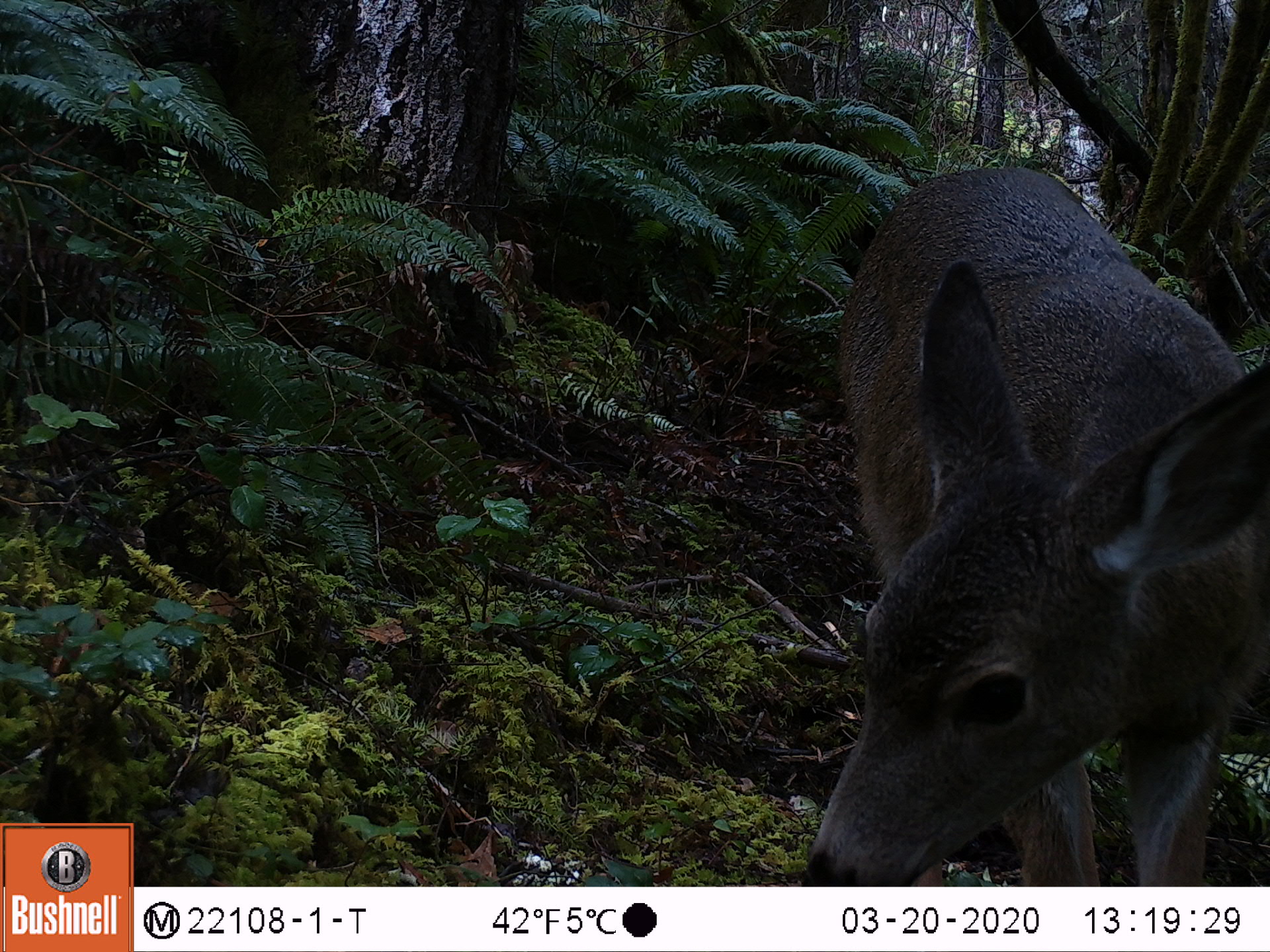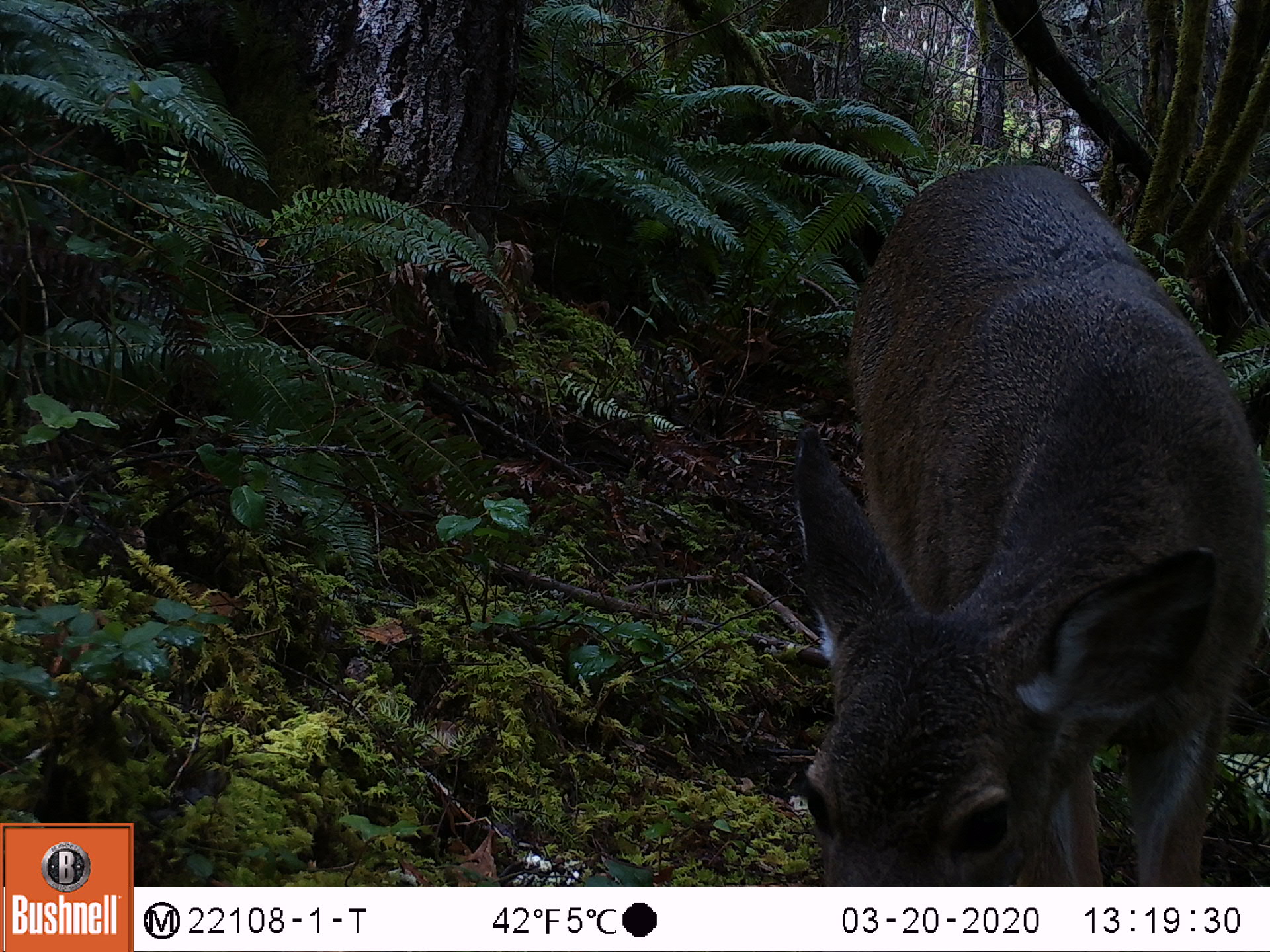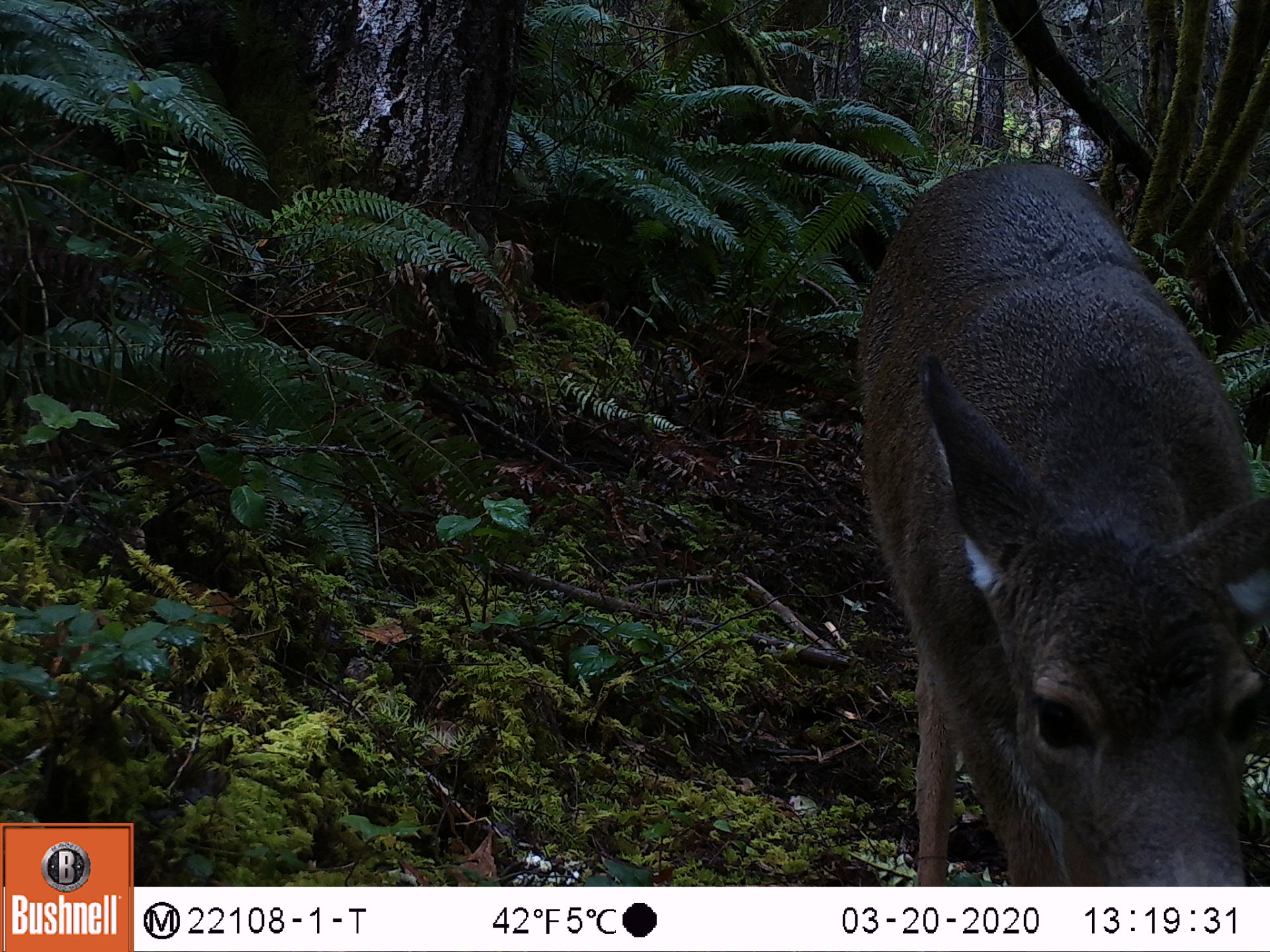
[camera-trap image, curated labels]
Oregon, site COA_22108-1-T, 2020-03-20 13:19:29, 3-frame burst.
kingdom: Animalia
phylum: Chordata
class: Mammalia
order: Artiodactyla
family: Cervidae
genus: Odocoileus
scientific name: Odocoileus hemionus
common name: black-tailed deer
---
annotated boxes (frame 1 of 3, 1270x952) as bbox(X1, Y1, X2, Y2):
black-tailed deer: bbox(773, 151, 1269, 886)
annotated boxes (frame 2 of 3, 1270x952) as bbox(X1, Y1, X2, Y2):
black-tailed deer: bbox(755, 150, 1269, 883)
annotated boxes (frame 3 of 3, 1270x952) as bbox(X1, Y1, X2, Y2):
black-tailed deer: bbox(832, 140, 1269, 885)